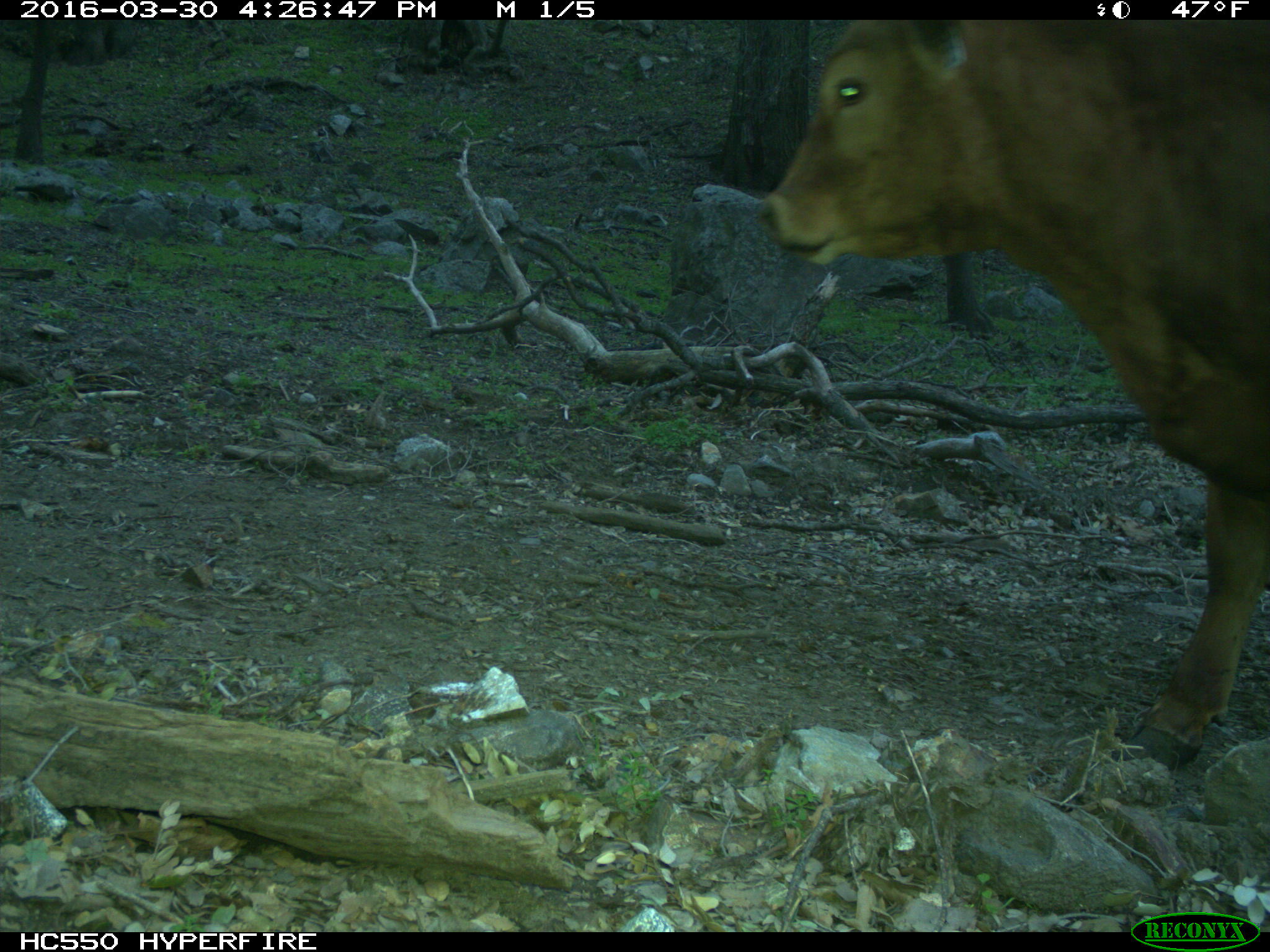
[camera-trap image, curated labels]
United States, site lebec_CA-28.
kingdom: Animalia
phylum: Chordata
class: Mammalia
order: Artiodactyla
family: Bovidae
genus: Bos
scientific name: Bos taurus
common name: domestic cow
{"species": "Bos taurus (domestic cow)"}